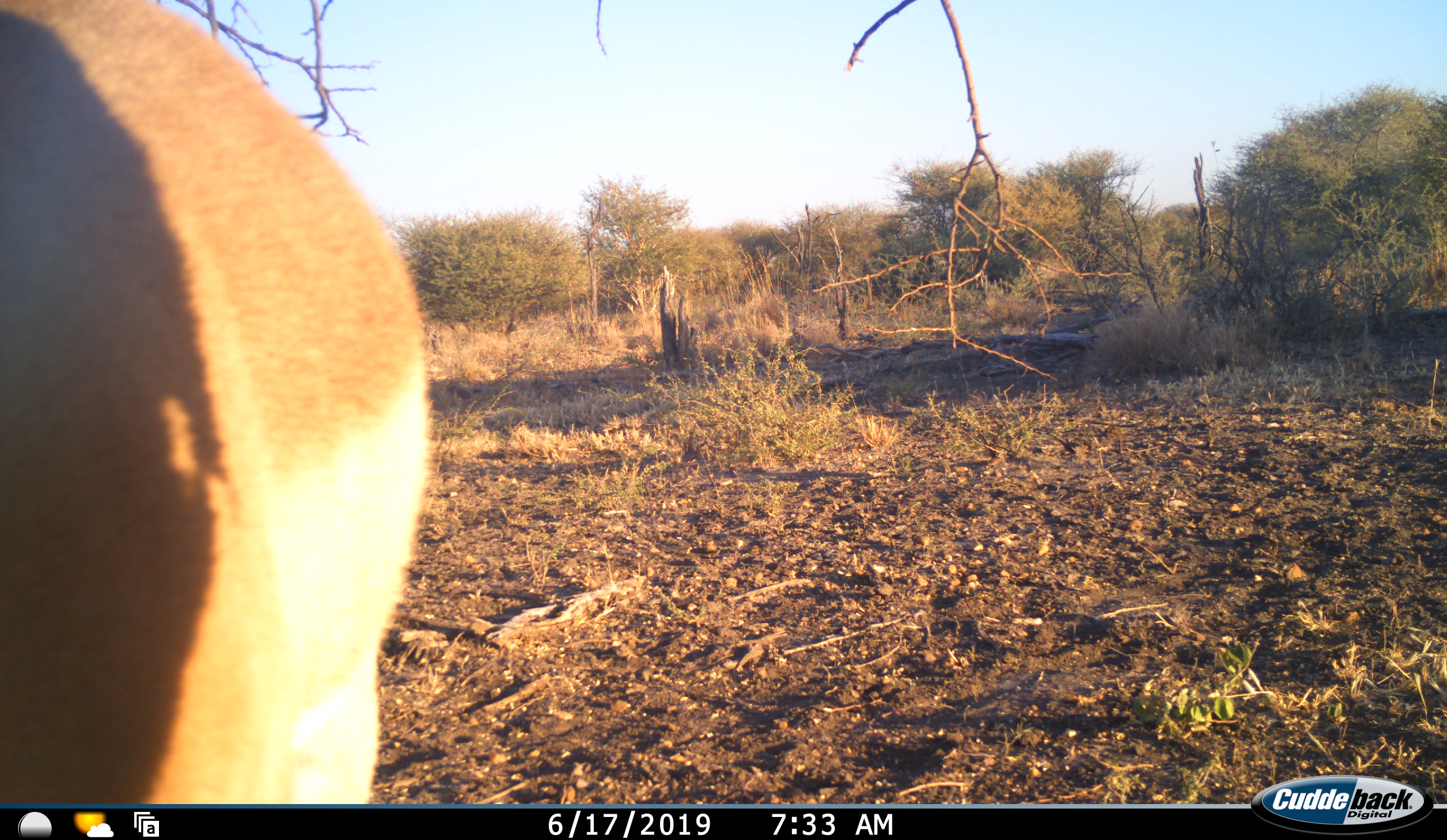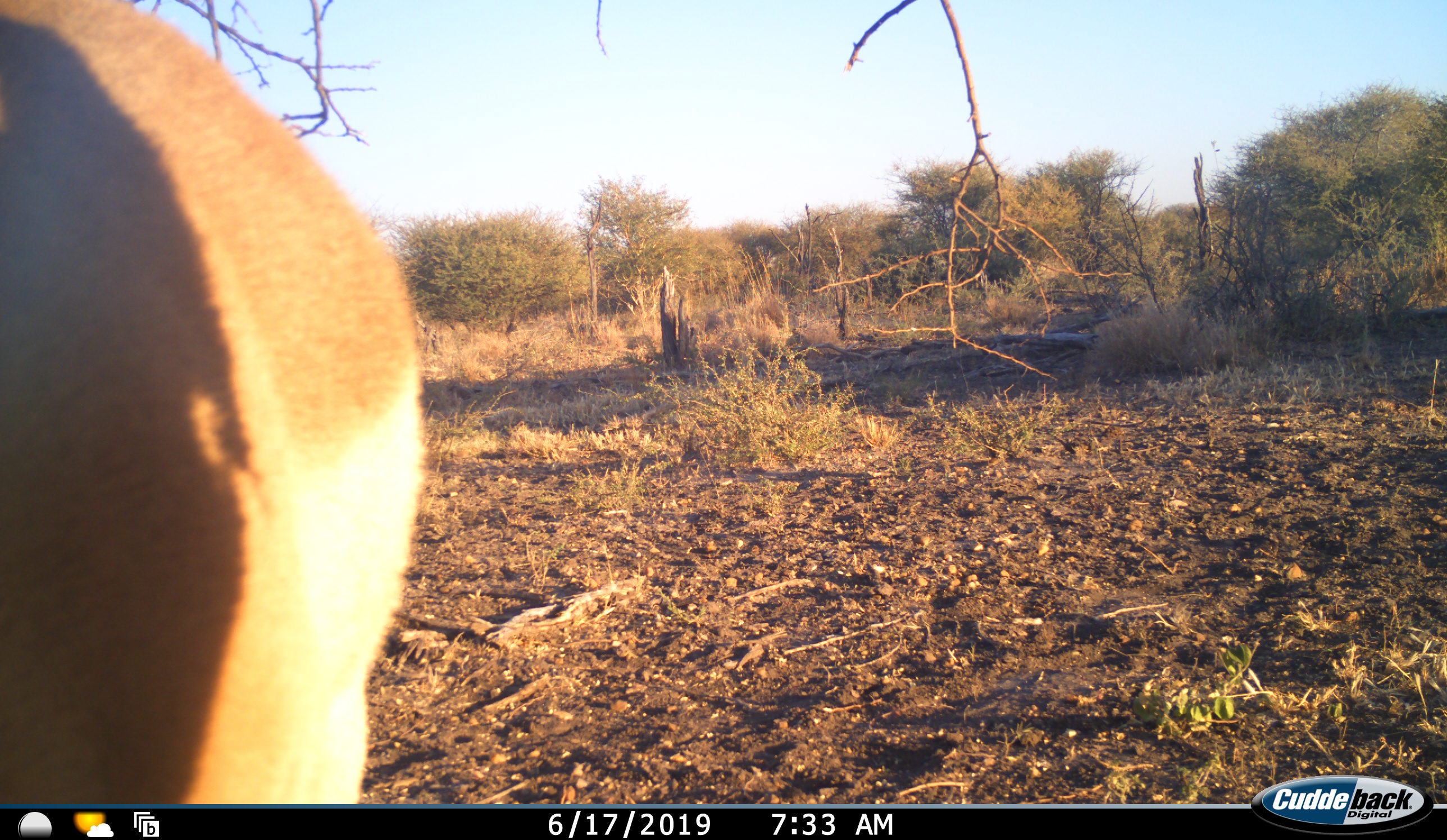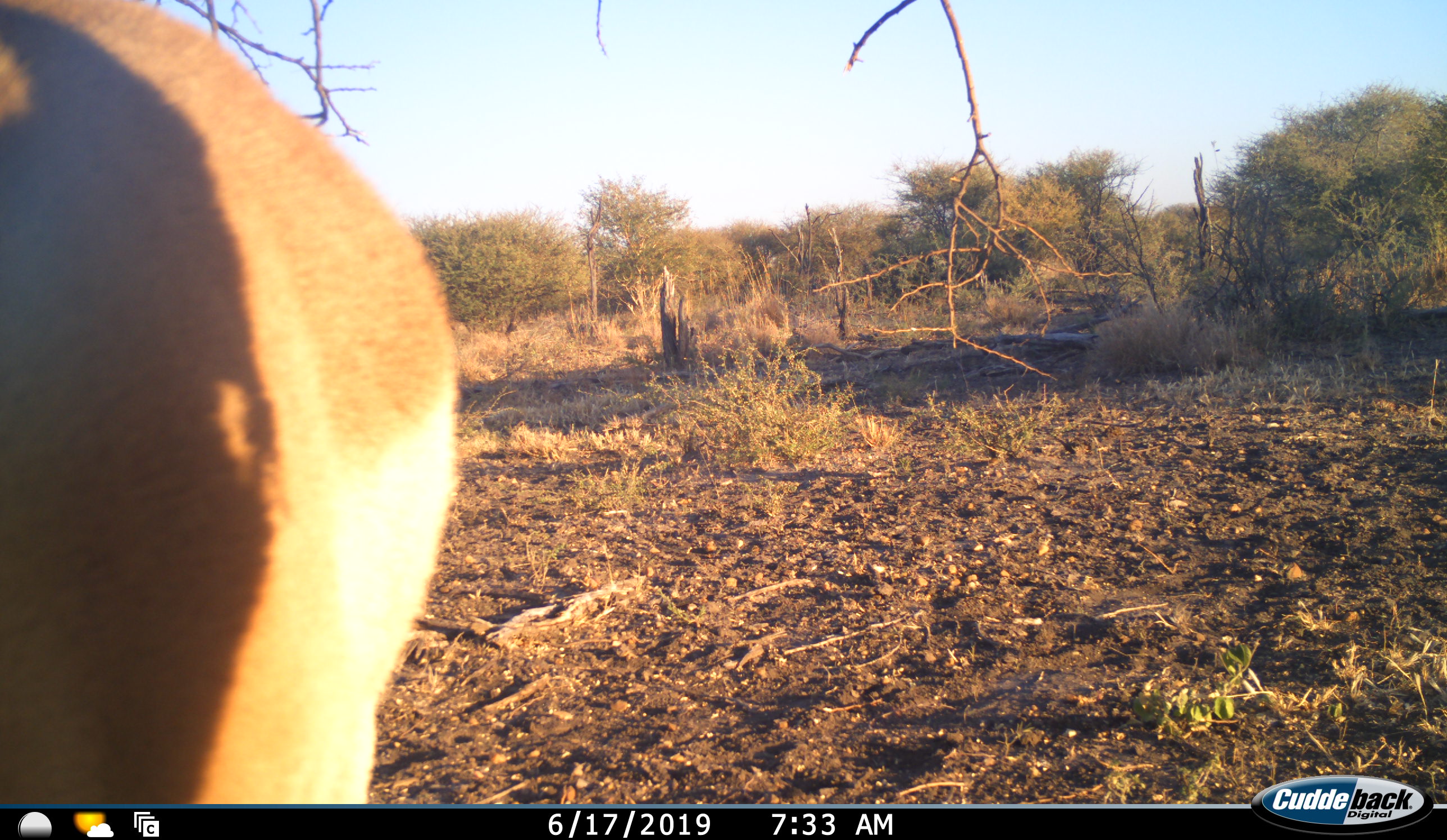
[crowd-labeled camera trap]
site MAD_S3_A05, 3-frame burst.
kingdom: Animalia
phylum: Chordata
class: Mammalia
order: Artiodactyla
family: Bovidae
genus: Aepyceros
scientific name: Aepyceros melampus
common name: impala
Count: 1.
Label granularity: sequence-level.